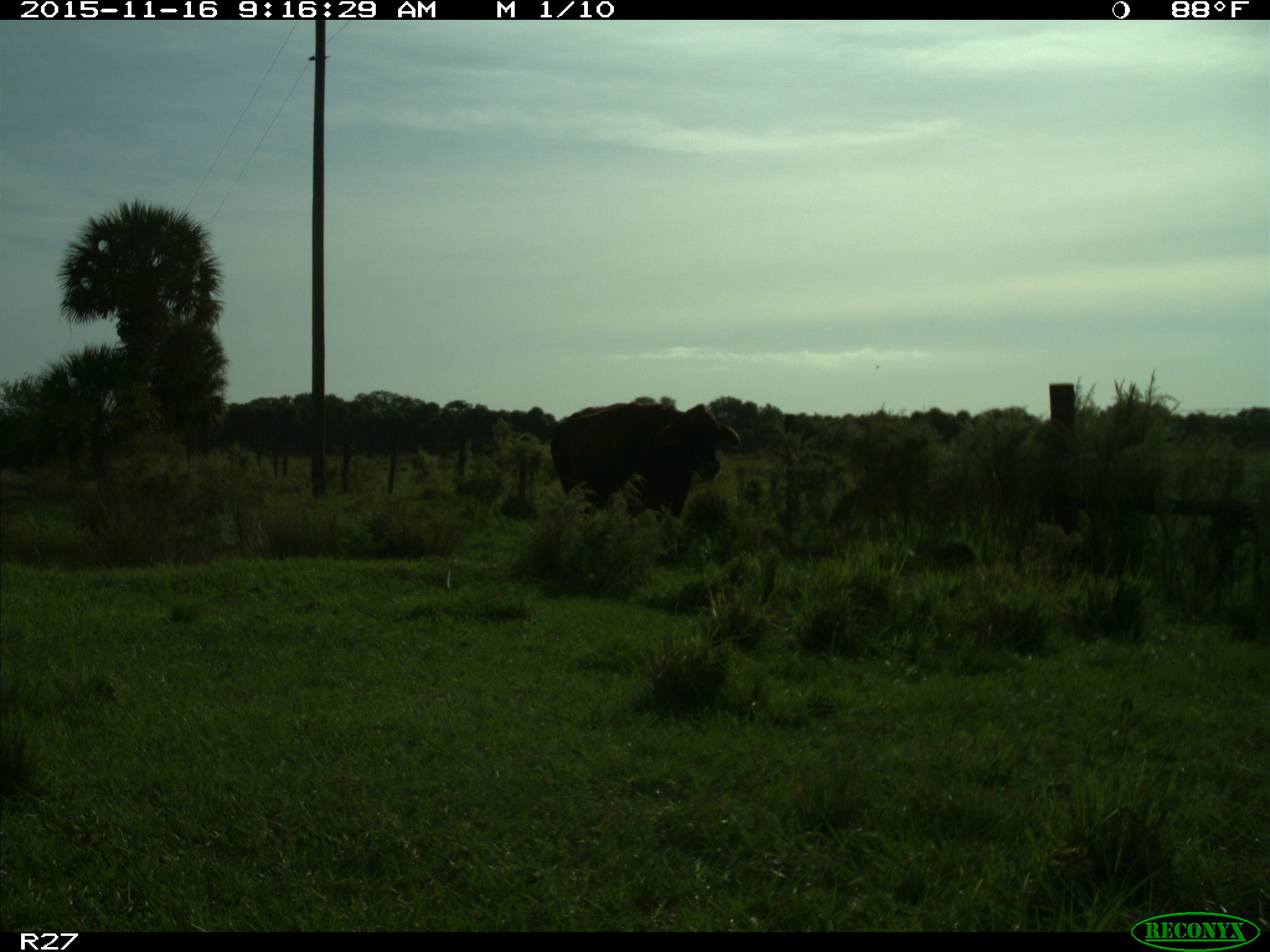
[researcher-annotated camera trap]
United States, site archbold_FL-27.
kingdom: Animalia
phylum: Chordata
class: Mammalia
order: Artiodactyla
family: Bovidae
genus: Bos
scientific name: Bos taurus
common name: domestic cow